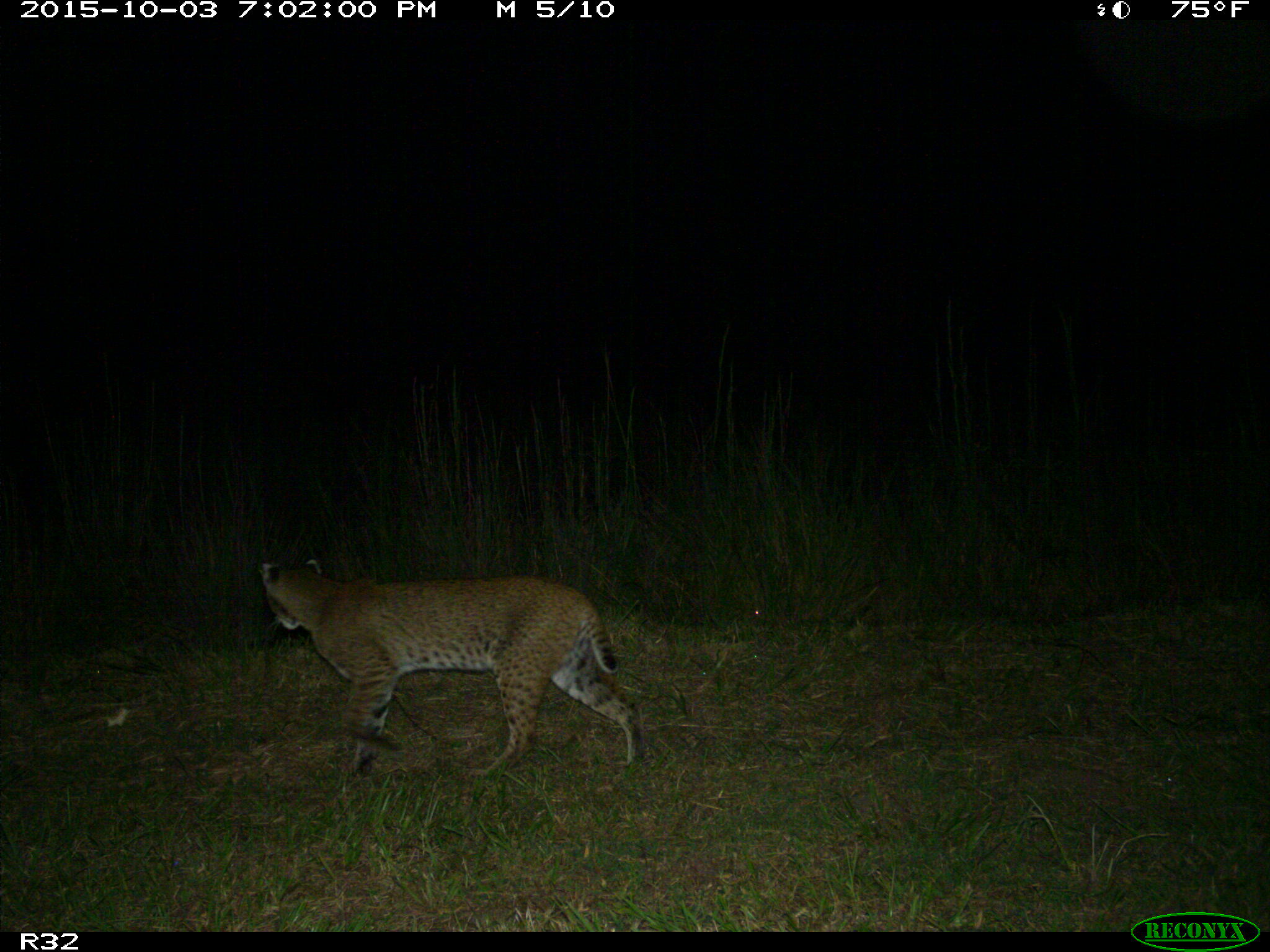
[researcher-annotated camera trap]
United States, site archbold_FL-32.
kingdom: Animalia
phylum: Chordata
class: Mammalia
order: Carnivora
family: Felidae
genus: Lynx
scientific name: Lynx rufus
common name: bobcat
Lynx rufus (bobcat).